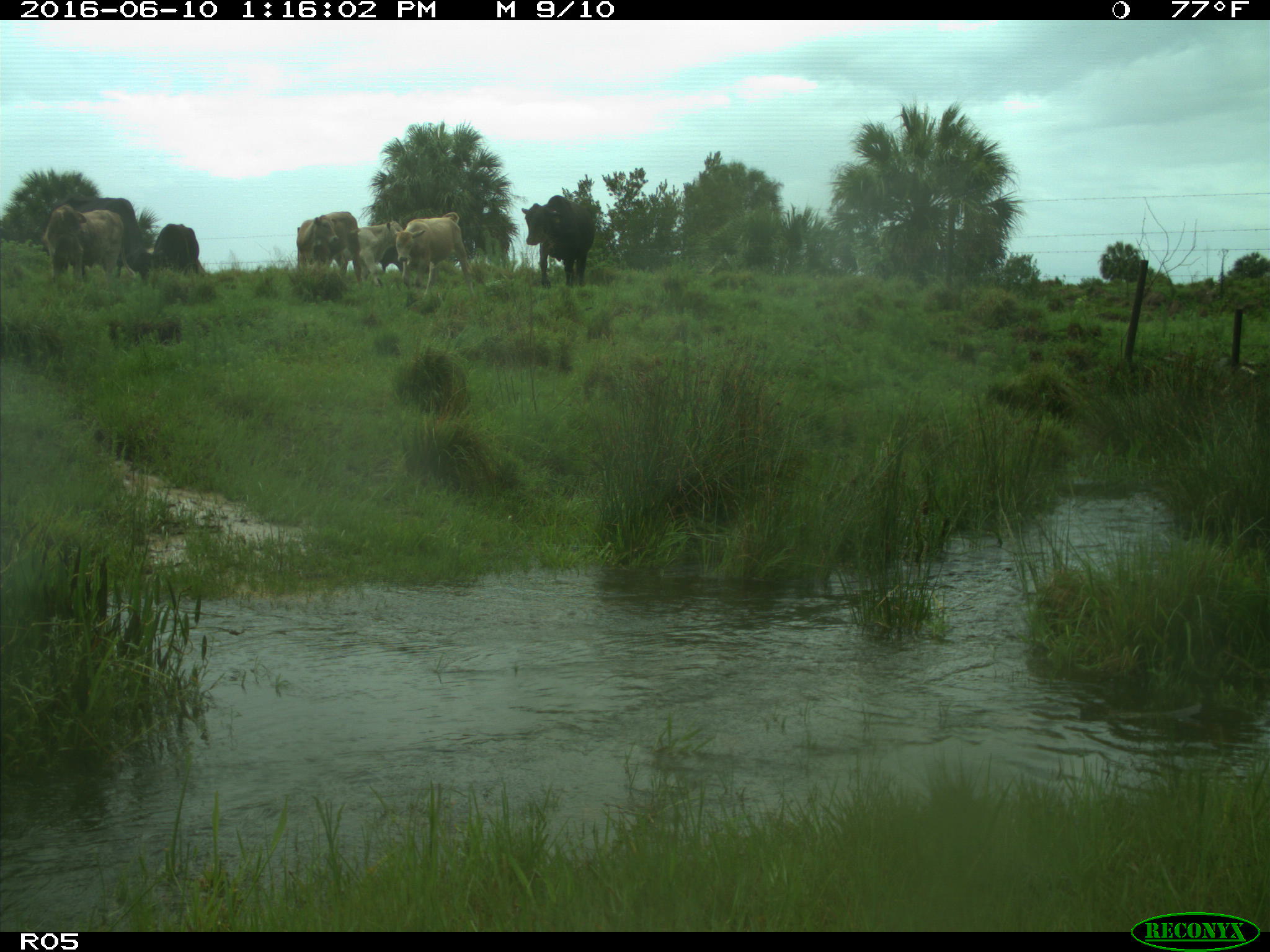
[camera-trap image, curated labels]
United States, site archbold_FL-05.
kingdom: Animalia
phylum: Chordata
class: Mammalia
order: Artiodactyla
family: Bovidae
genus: Bos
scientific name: Bos taurus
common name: domestic cow